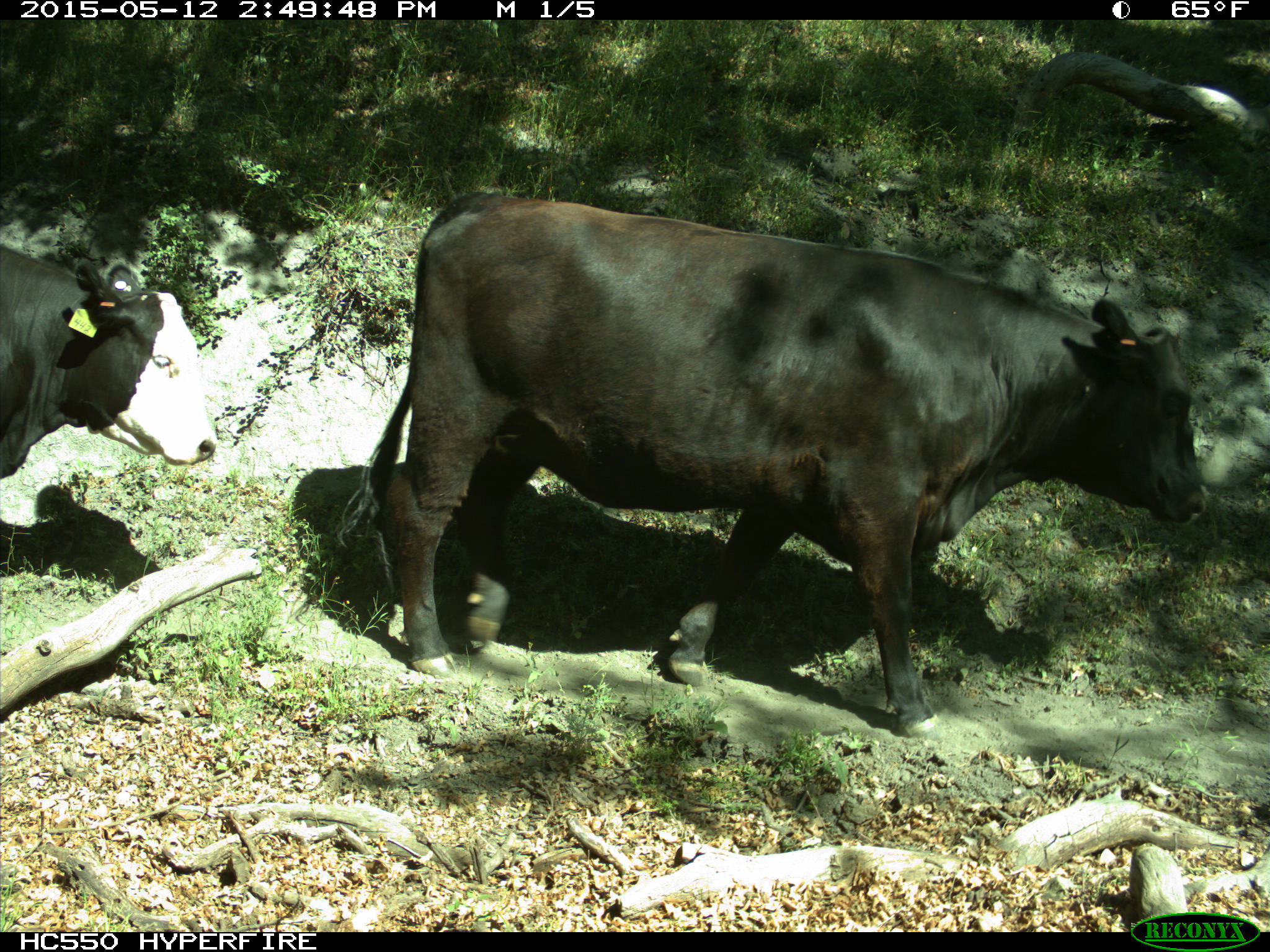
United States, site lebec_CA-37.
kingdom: Animalia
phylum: Chordata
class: Mammalia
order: Artiodactyla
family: Bovidae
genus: Bos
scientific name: Bos taurus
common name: domestic cow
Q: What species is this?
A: Bos taurus (domestic cow).